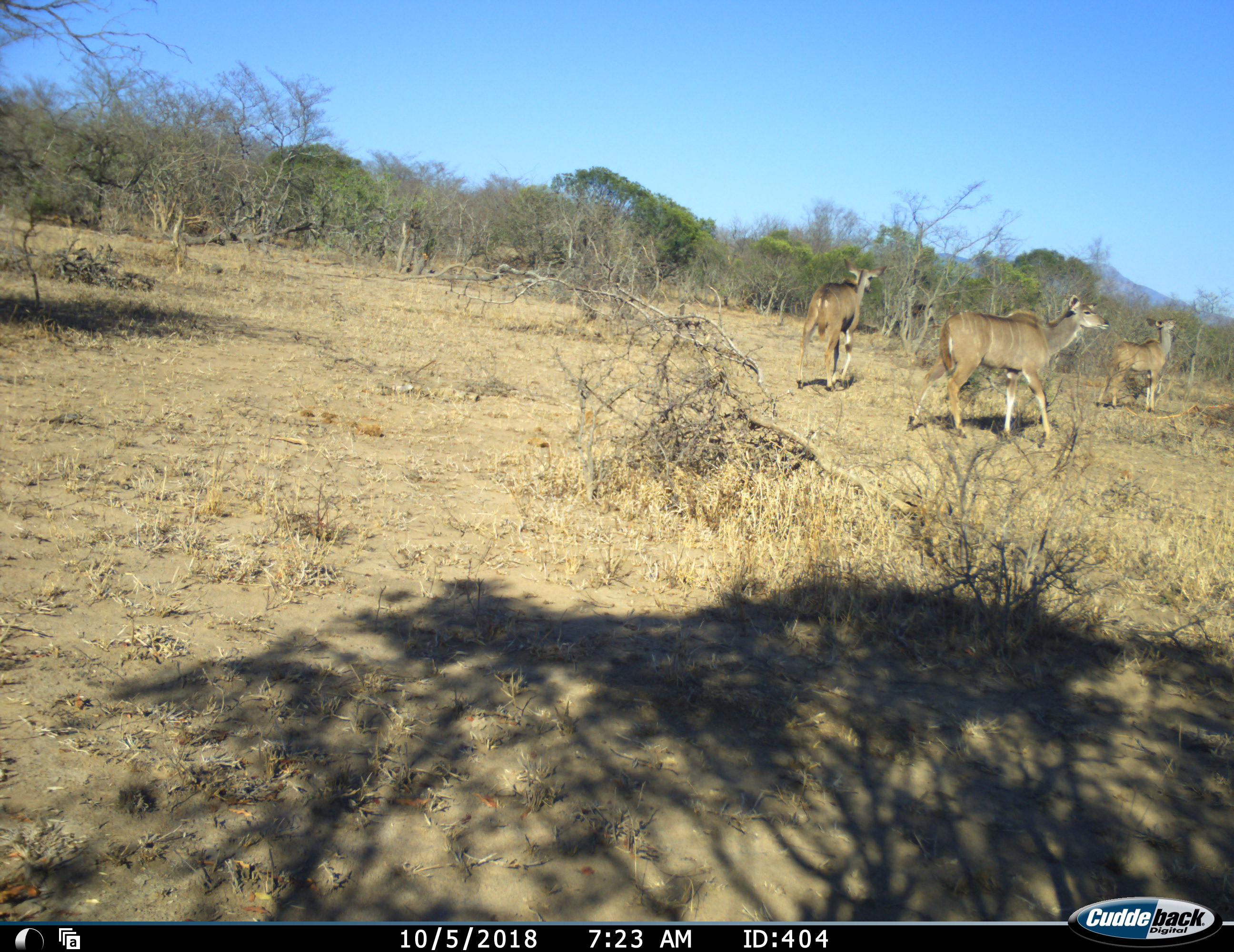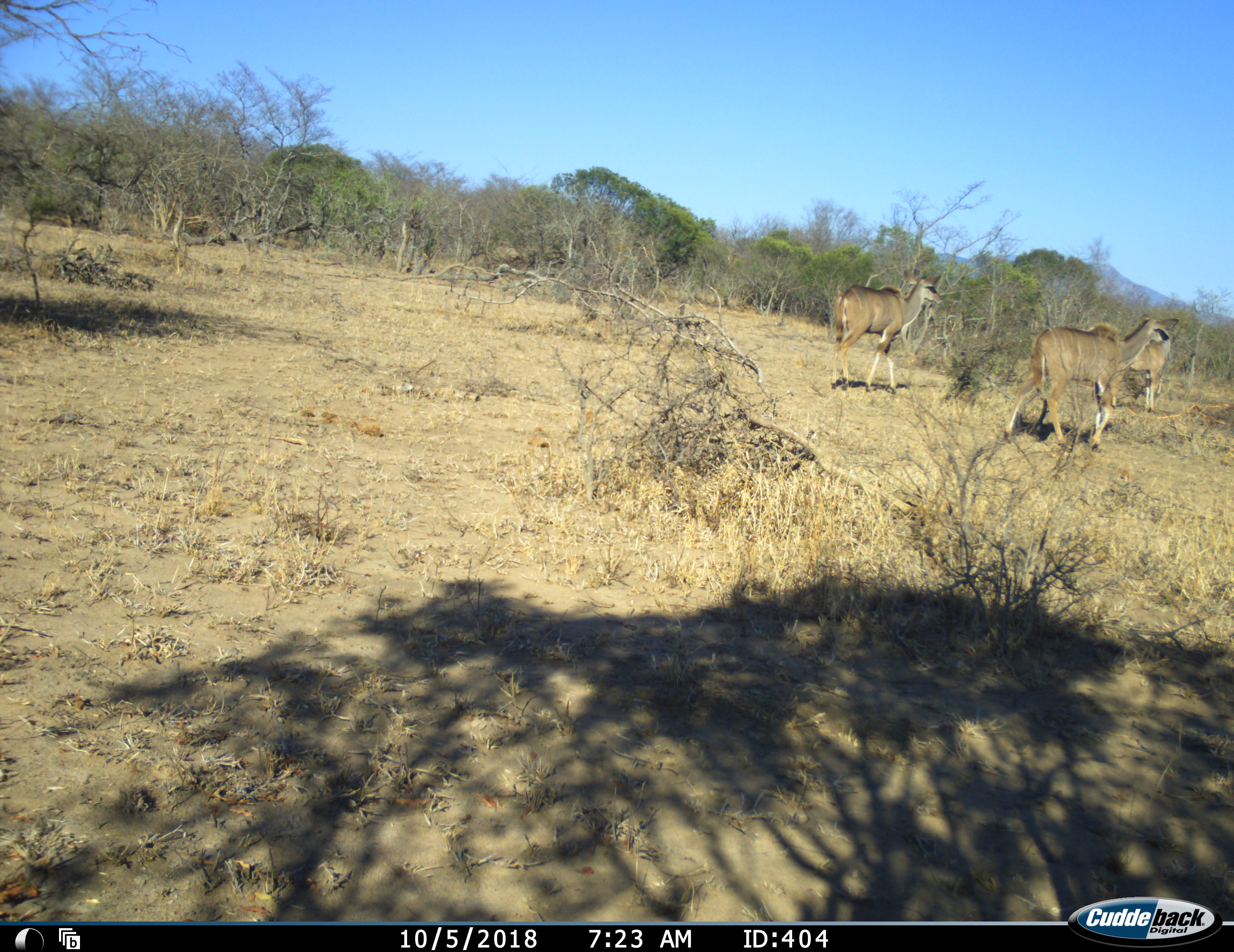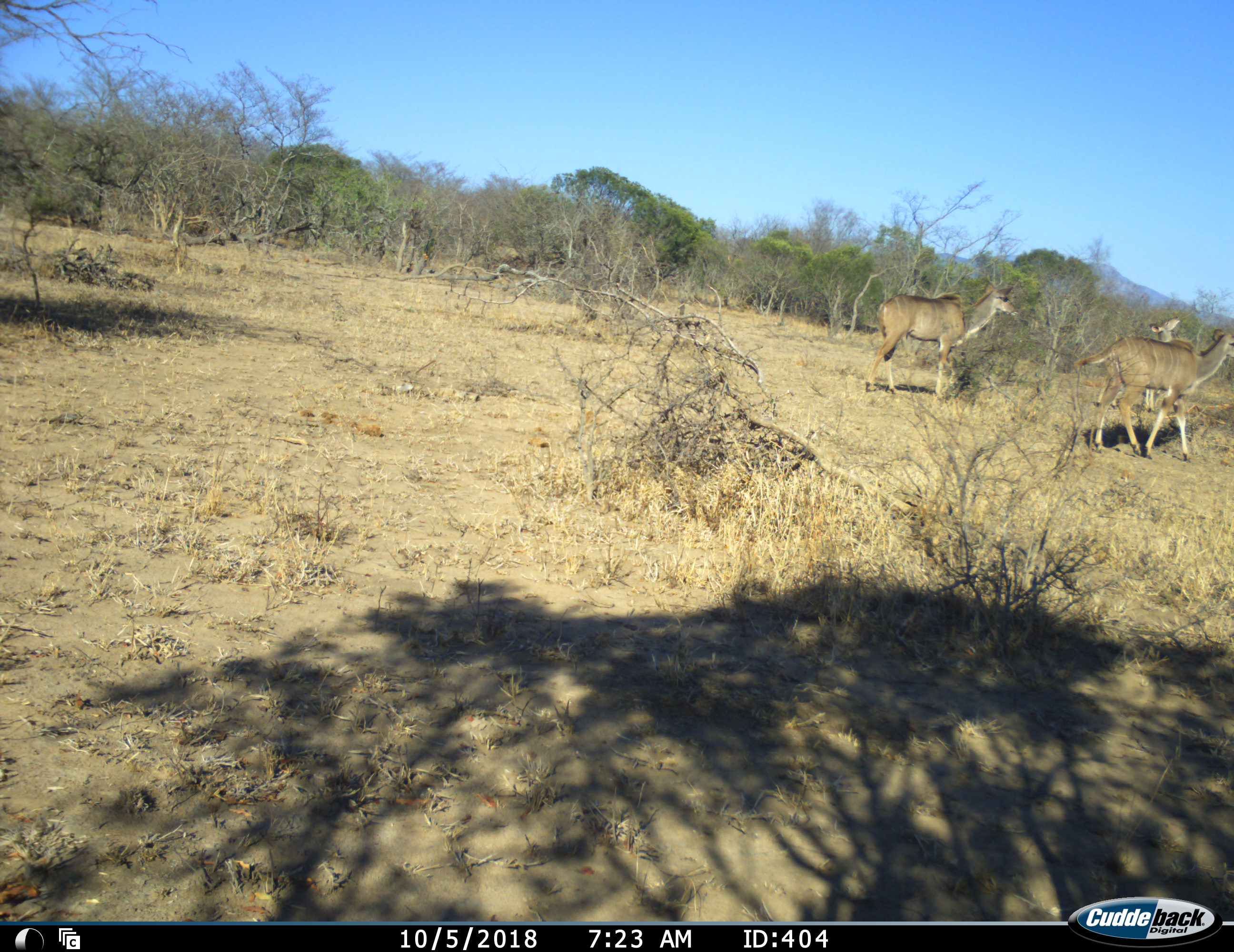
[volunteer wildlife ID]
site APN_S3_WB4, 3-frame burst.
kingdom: Animalia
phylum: Chordata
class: Mammalia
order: Artiodactyla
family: Bovidae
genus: Tragelaphus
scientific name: Tragelaphus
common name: kudu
Kudu (Tragelaphus), count 3. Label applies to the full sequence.